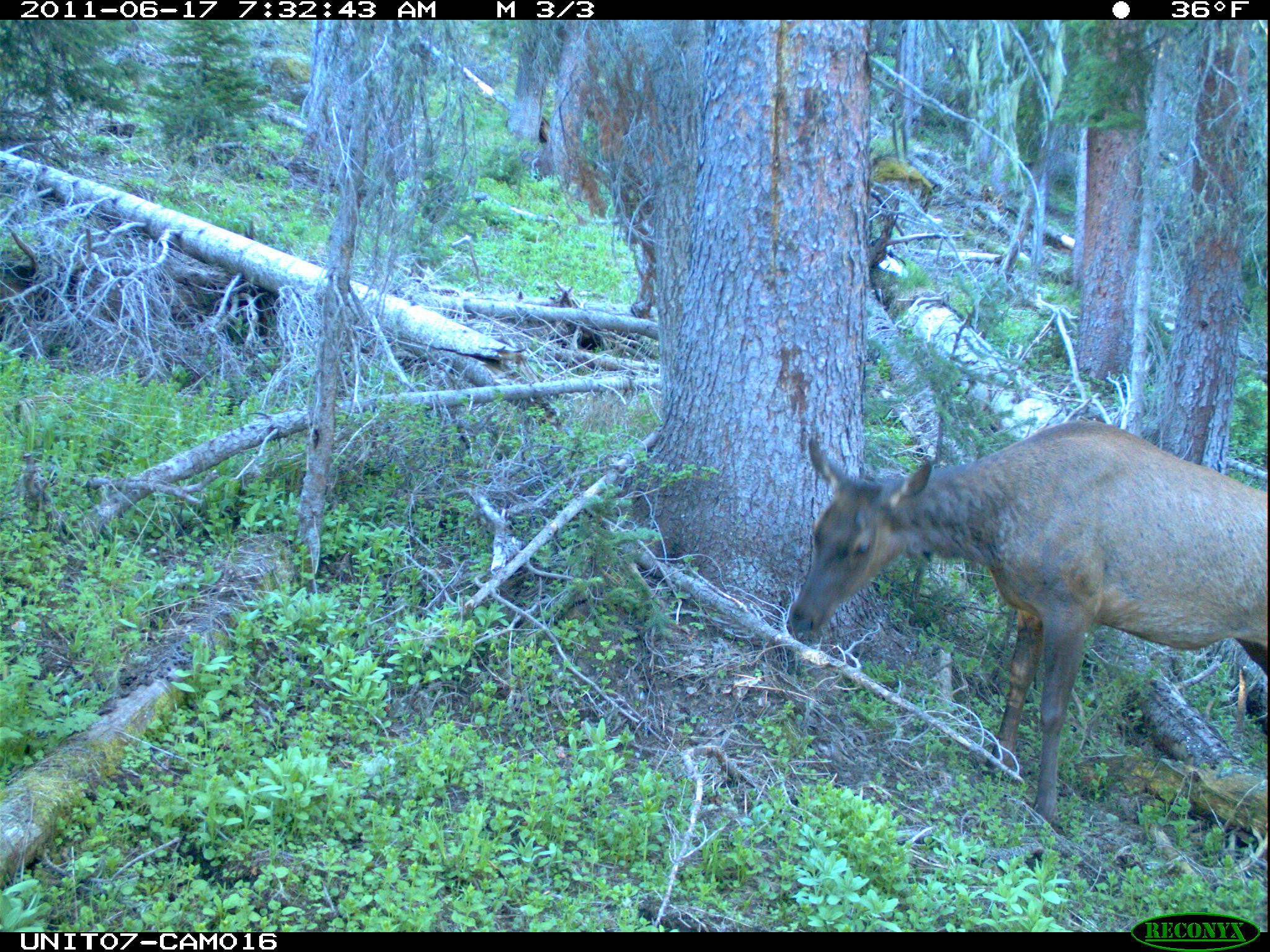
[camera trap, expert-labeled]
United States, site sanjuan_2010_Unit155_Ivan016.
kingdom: Animalia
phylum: Chordata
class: Mammalia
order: Artiodactyla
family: Cervidae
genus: Cervus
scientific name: Cervus elaphus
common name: red deer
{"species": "Cervus elaphus (red deer)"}